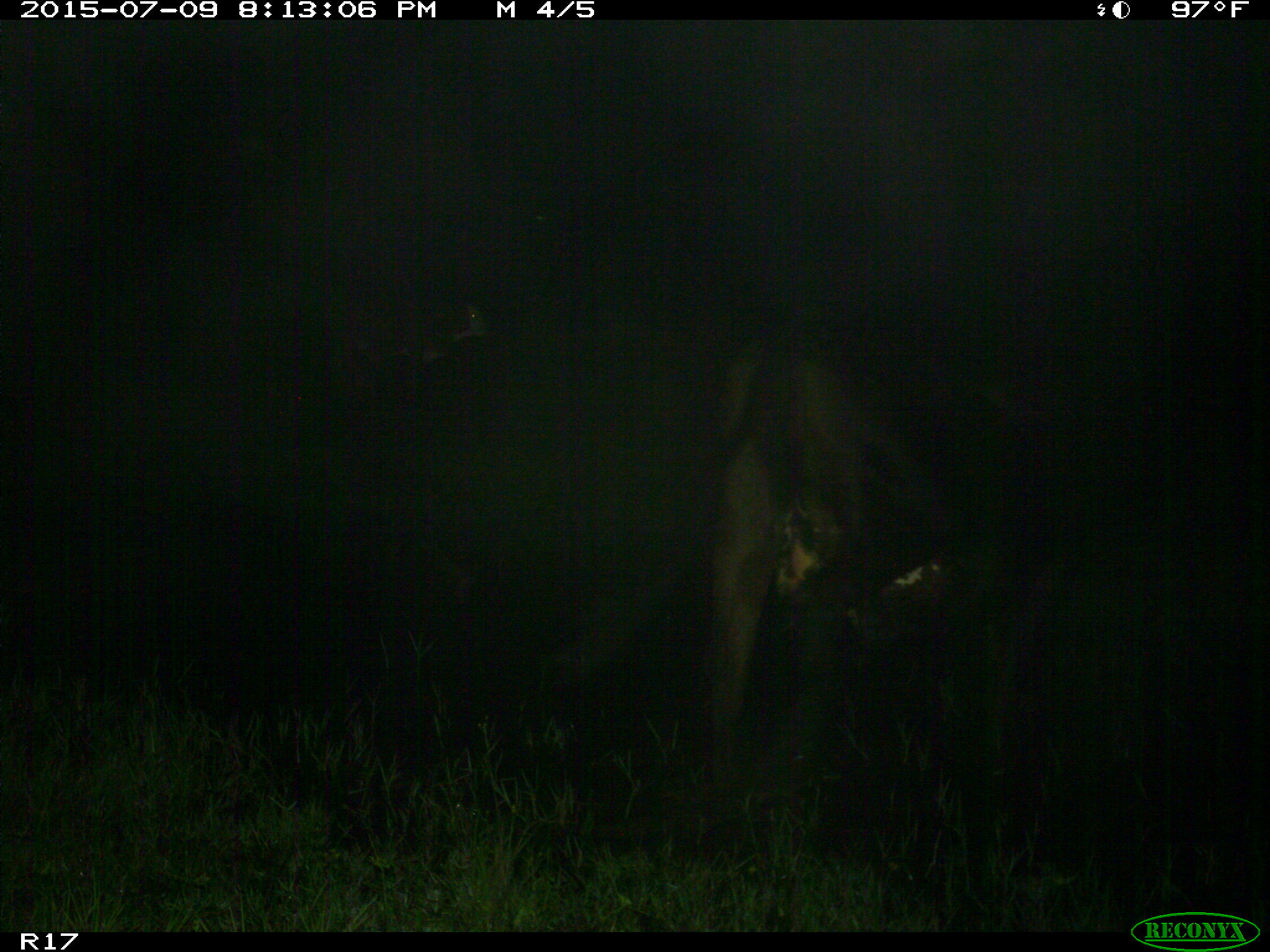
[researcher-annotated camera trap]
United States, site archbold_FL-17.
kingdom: Animalia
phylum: Chordata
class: Mammalia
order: Artiodactyla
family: Bovidae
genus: Bos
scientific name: Bos taurus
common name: domestic cow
Bos taurus (domestic cow).